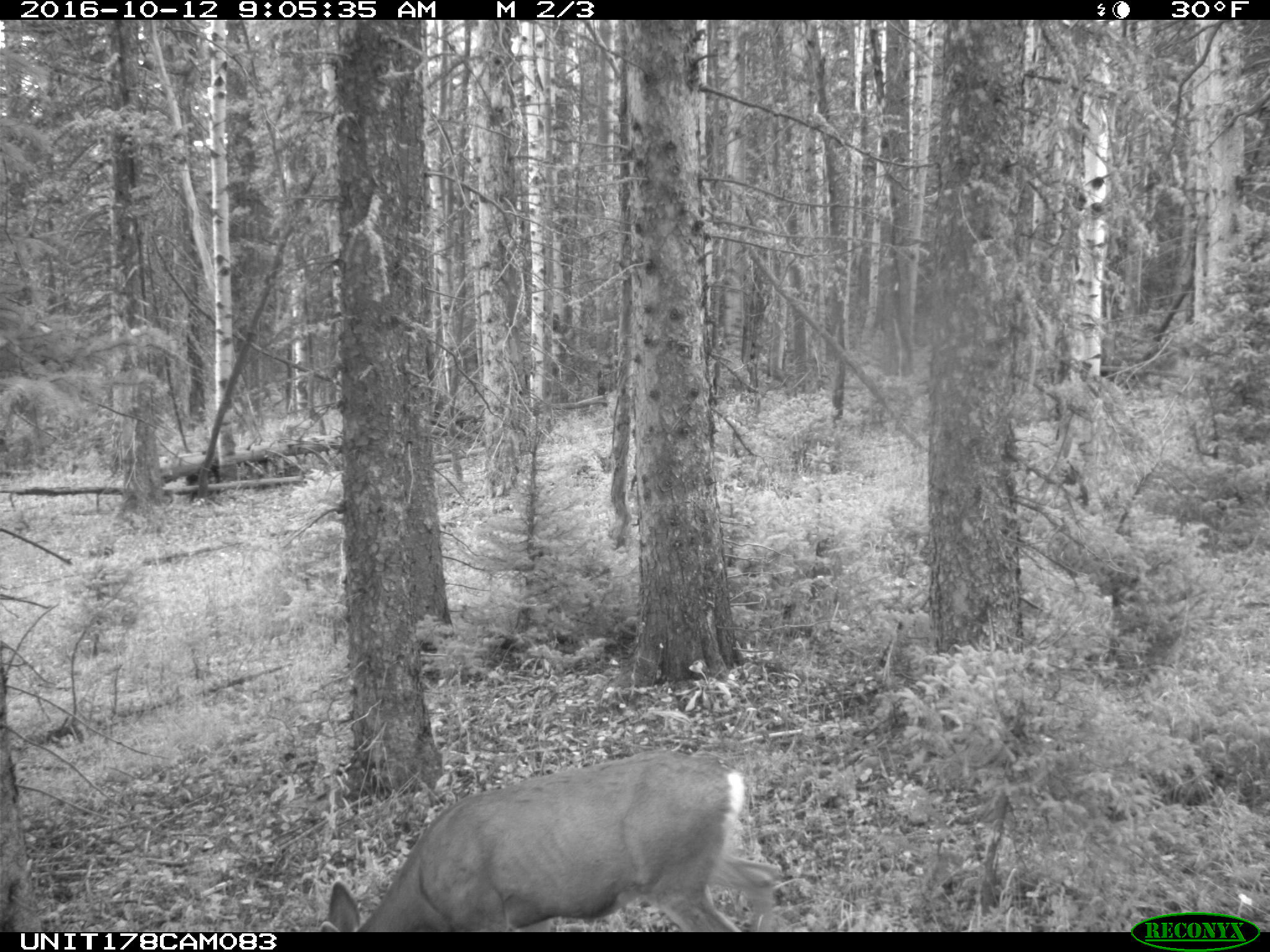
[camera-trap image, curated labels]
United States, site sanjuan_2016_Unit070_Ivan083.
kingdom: Animalia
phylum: Chordata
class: Mammalia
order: Artiodactyla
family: Cervidae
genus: Odocoileus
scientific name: Odocoileus hemionus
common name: mule deer